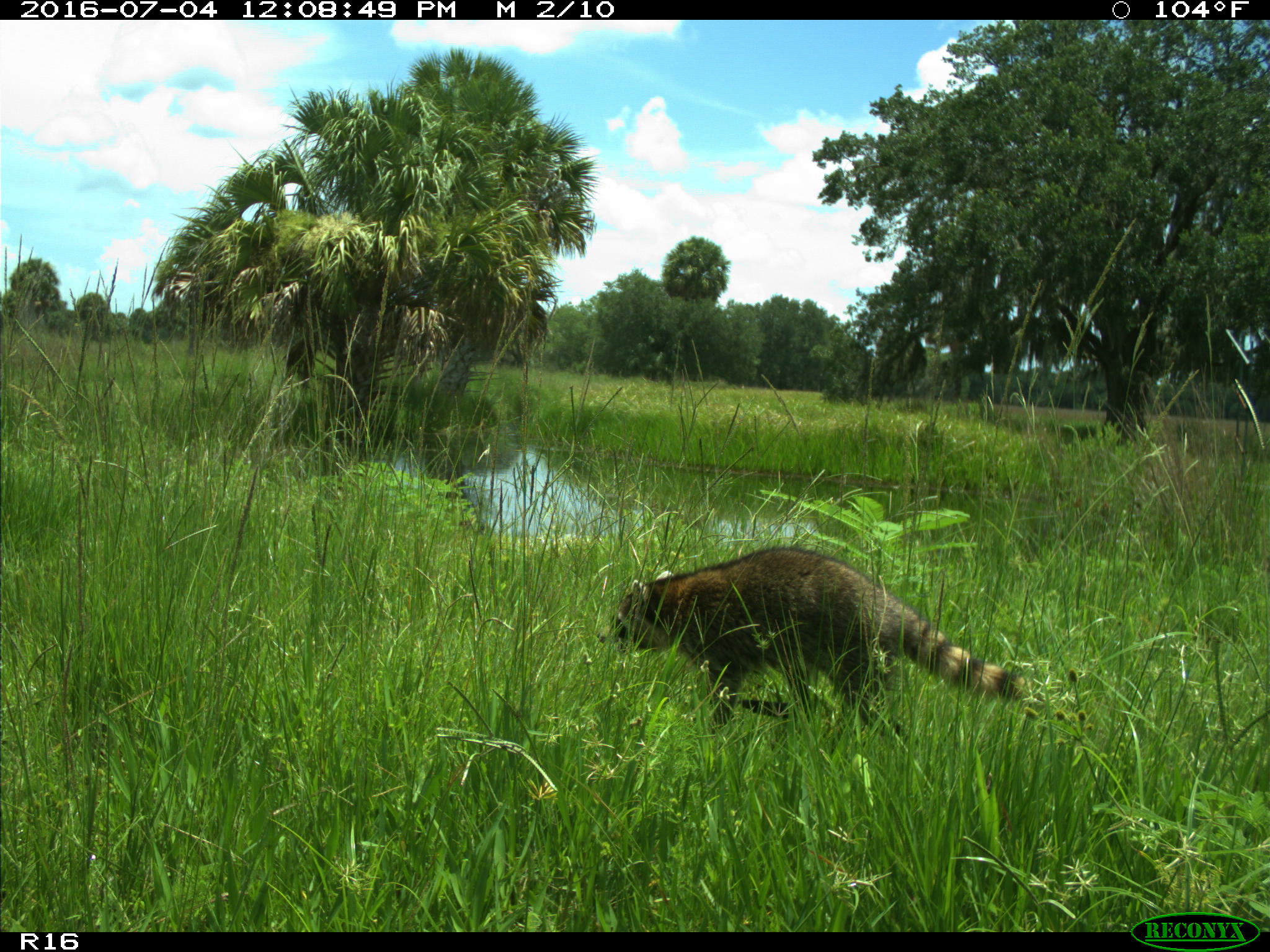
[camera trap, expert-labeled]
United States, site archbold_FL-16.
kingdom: Animalia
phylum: Chordata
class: Mammalia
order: Carnivora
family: Procyonidae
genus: Procyon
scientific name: Procyon lotor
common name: common raccoon